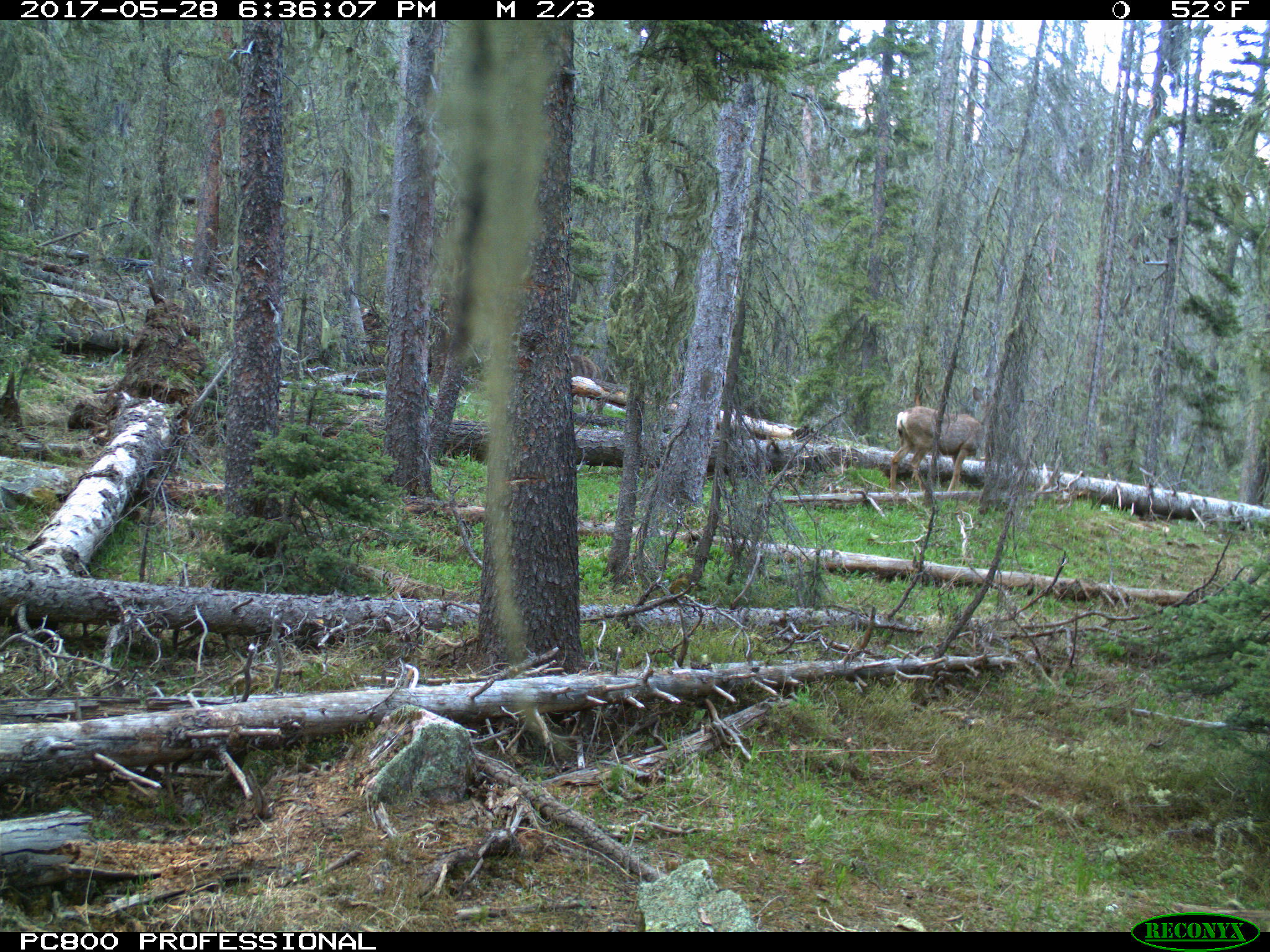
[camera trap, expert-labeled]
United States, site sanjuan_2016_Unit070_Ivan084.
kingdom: Animalia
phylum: Chordata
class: Mammalia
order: Artiodactyla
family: Cervidae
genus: Odocoileus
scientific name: Odocoileus hemionus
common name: mule deer